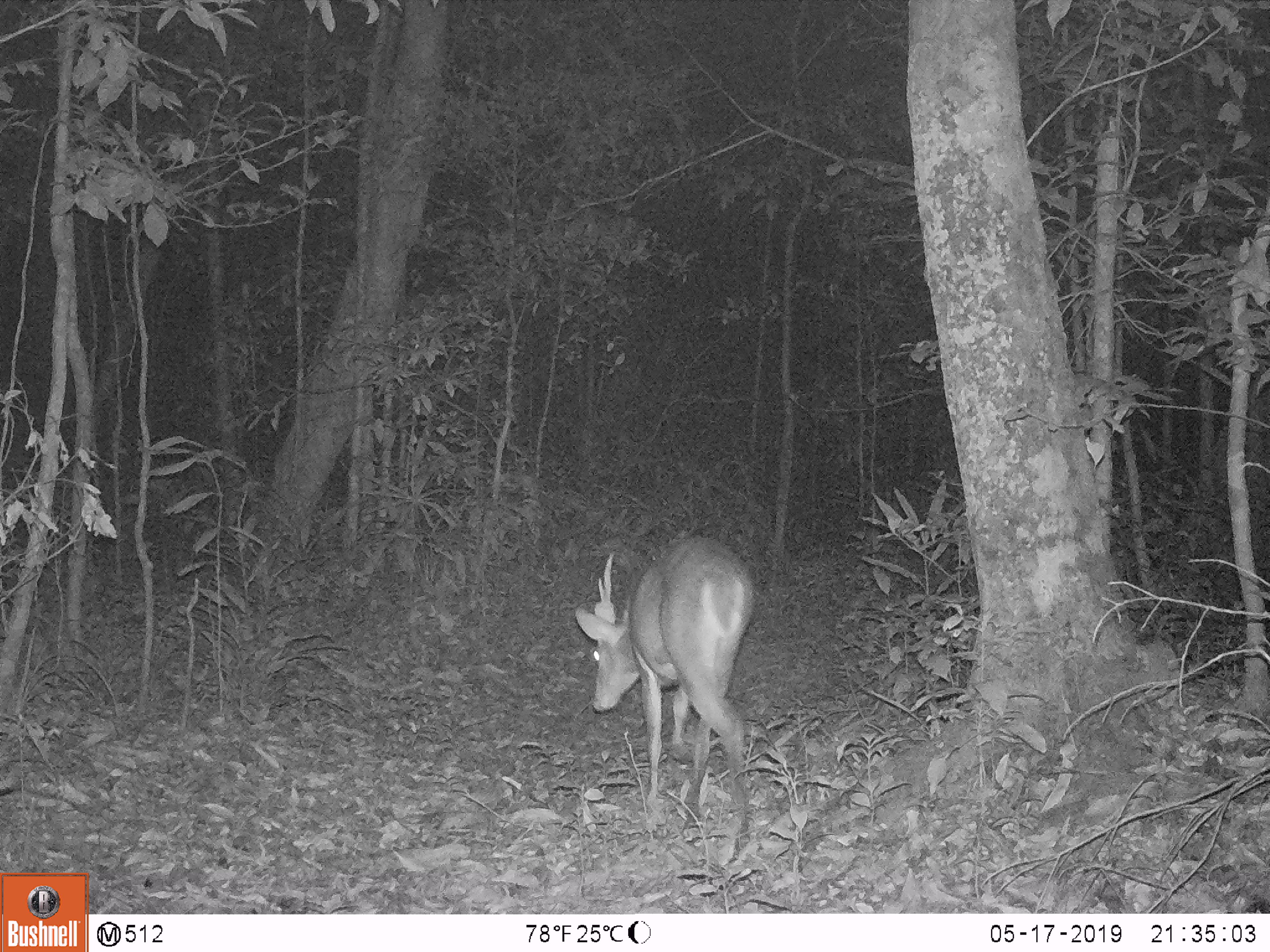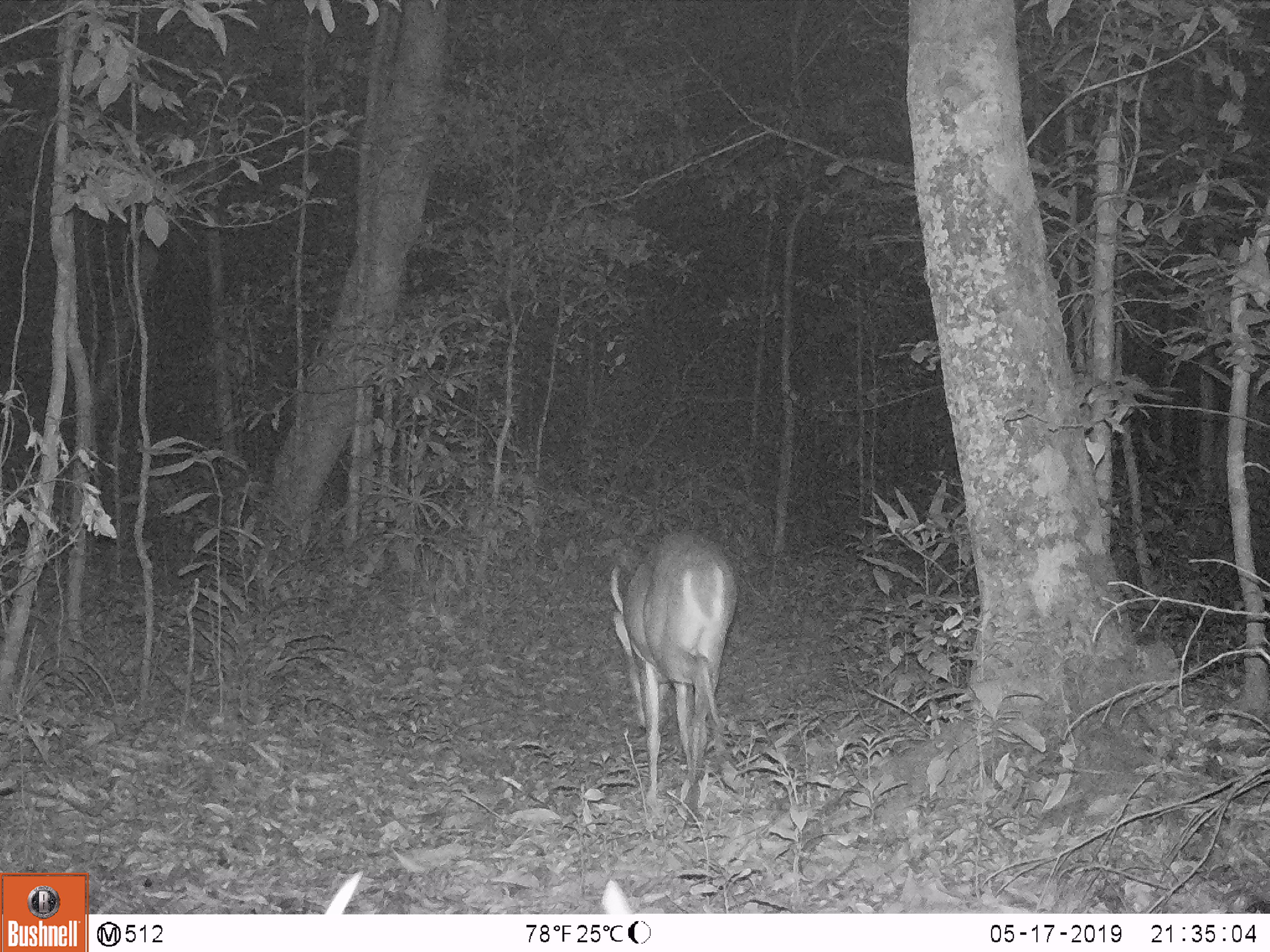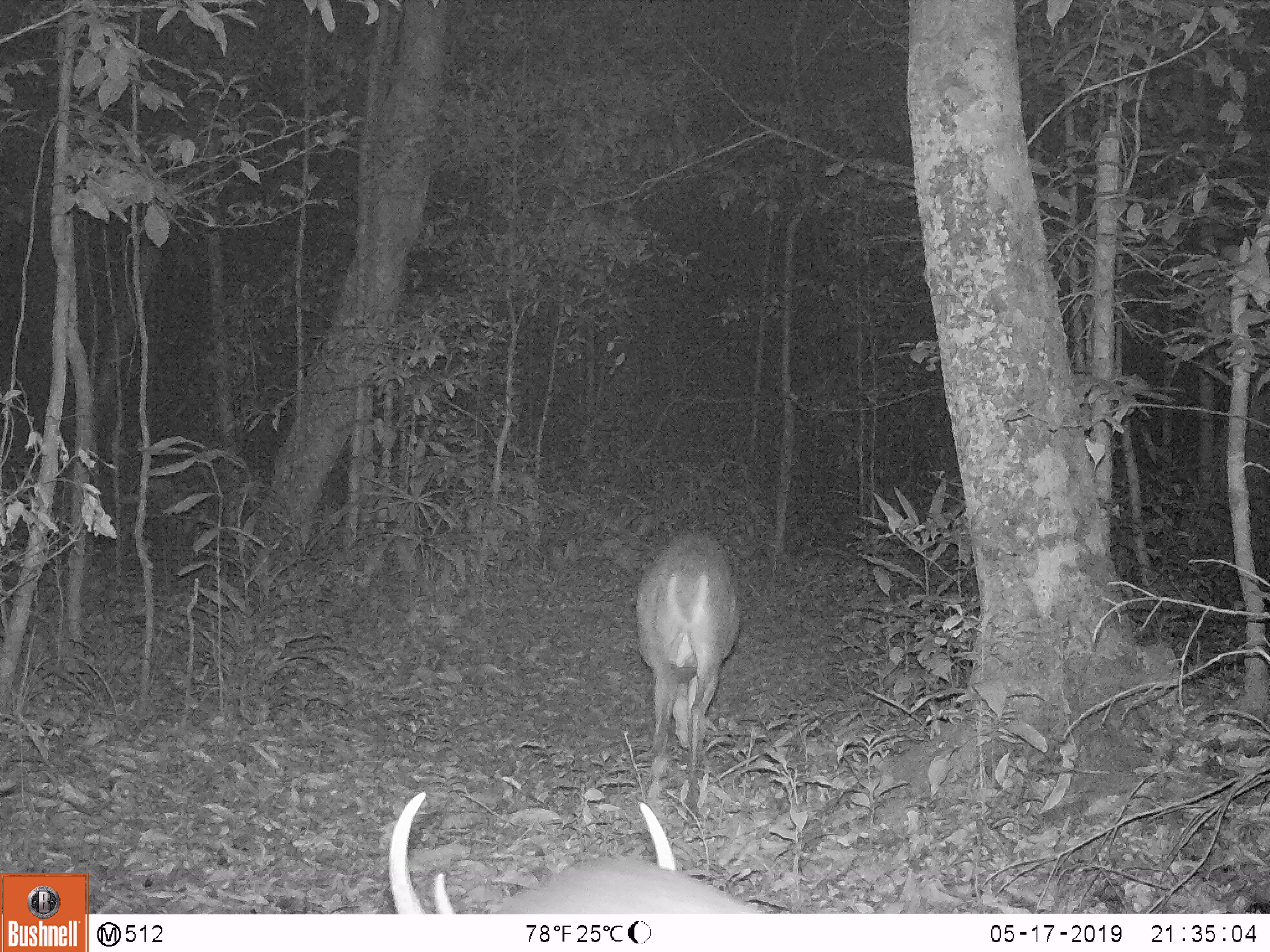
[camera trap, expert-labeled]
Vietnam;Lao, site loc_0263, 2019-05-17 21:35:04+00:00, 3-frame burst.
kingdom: Animalia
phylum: Chordata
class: Mammalia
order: Artiodactyla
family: Cervidae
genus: Muntiacus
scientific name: Muntiacus vuquangensis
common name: large-antlered muntjac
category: large antlered muntjac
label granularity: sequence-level